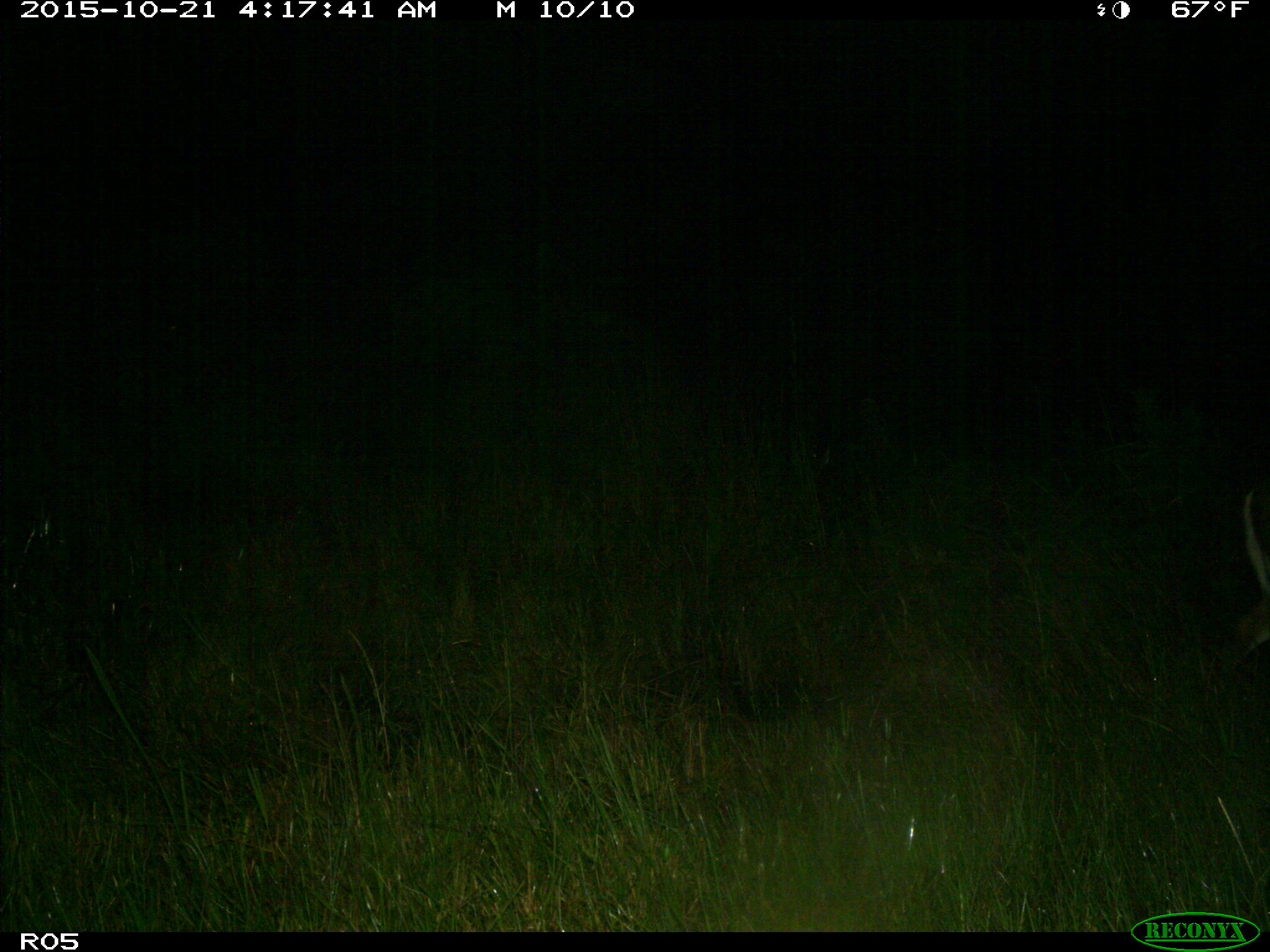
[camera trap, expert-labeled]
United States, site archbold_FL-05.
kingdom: Animalia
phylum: Chordata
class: Mammalia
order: Artiodactyla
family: Cervidae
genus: Odocoileus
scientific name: Odocoileus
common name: deer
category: unidentified deer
Unidentified deer (deer) (Odocoileus).